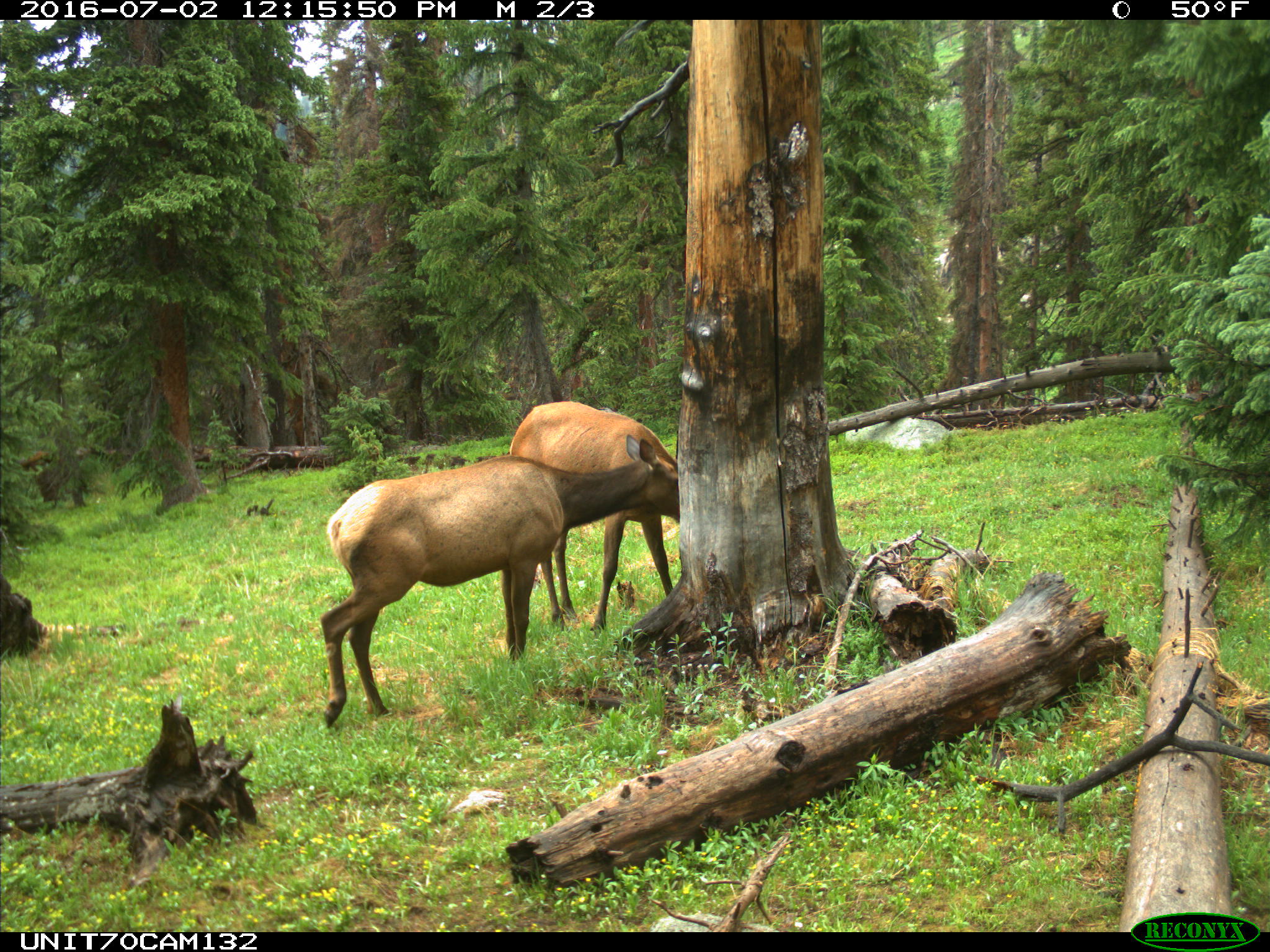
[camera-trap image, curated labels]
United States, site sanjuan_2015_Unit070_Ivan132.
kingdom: Animalia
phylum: Chordata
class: Mammalia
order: Artiodactyla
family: Cervidae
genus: Cervus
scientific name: Cervus elaphus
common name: red deer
Cervus elaphus (red deer).